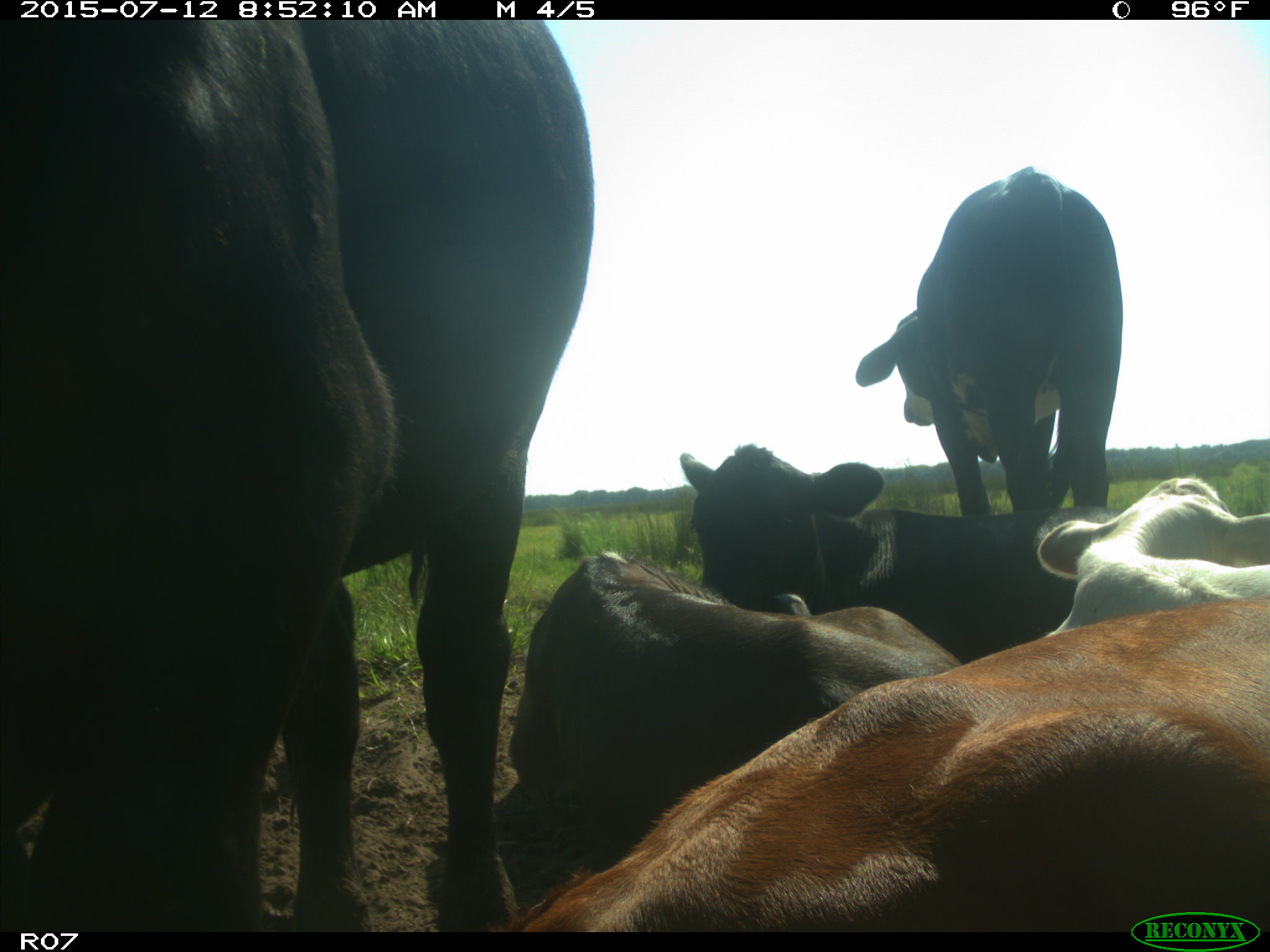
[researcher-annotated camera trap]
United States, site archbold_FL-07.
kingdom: Animalia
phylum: Chordata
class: Mammalia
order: Artiodactyla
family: Bovidae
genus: Bos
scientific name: Bos taurus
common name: domestic cow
Bos taurus (domestic cow).